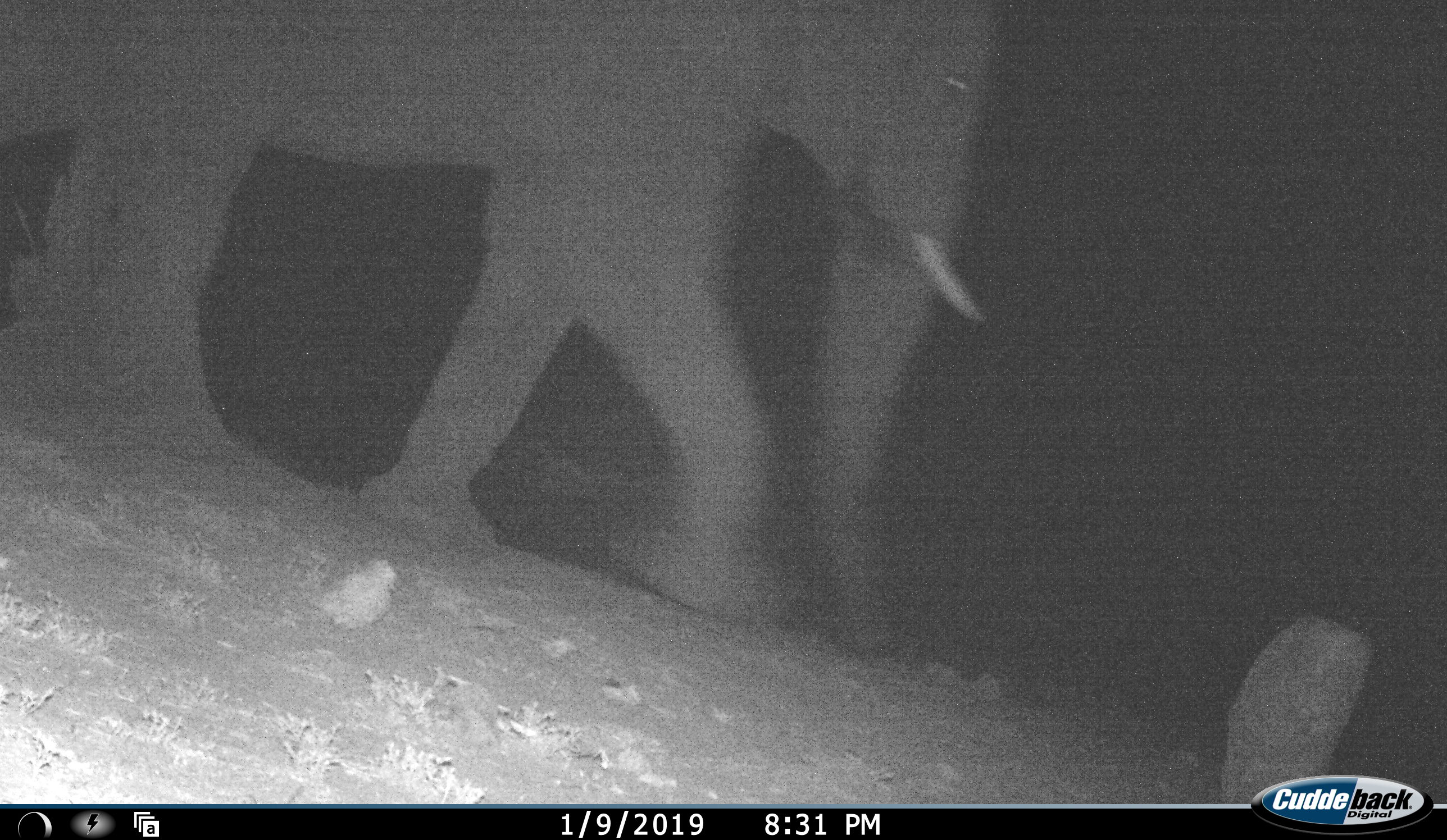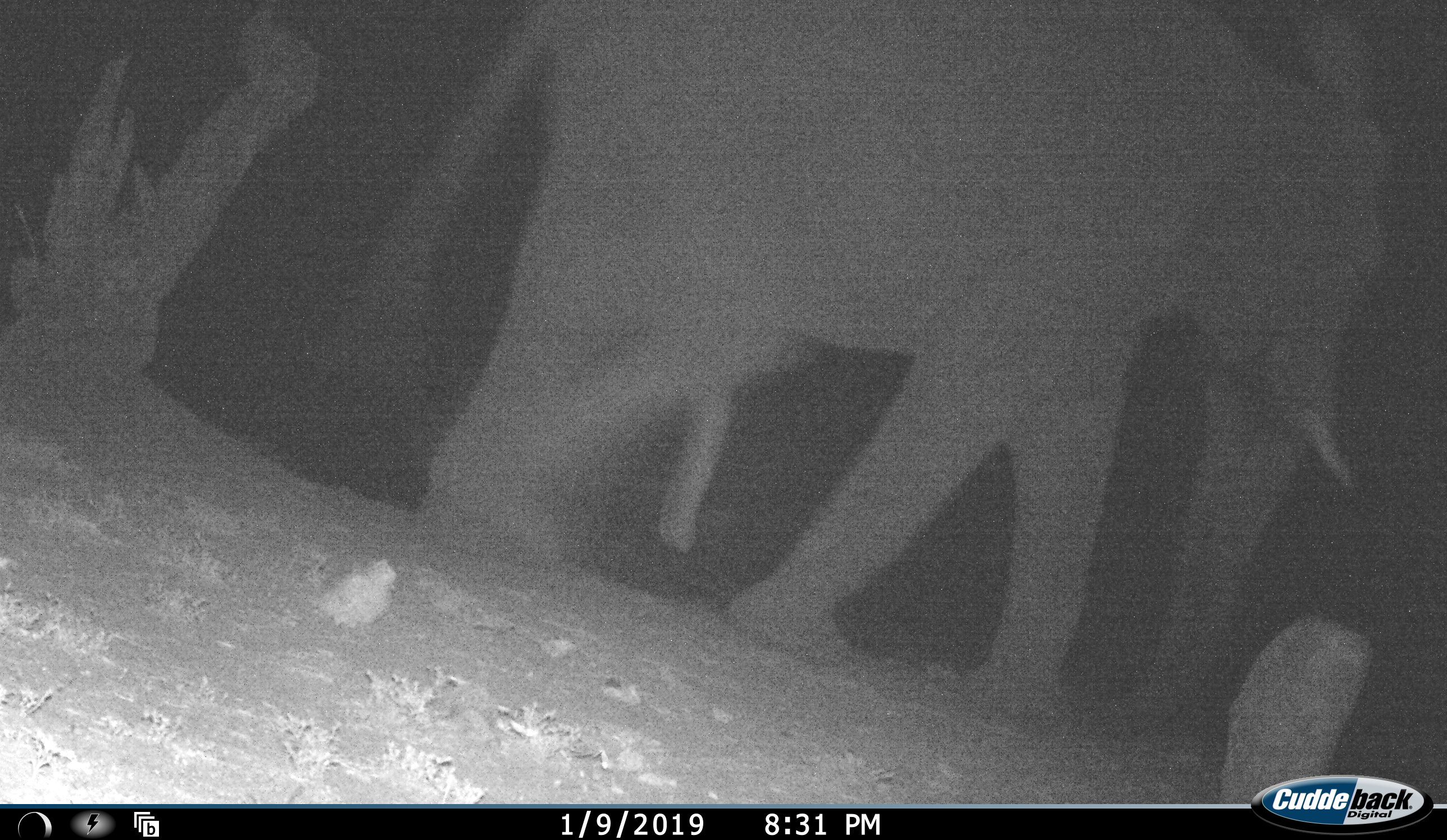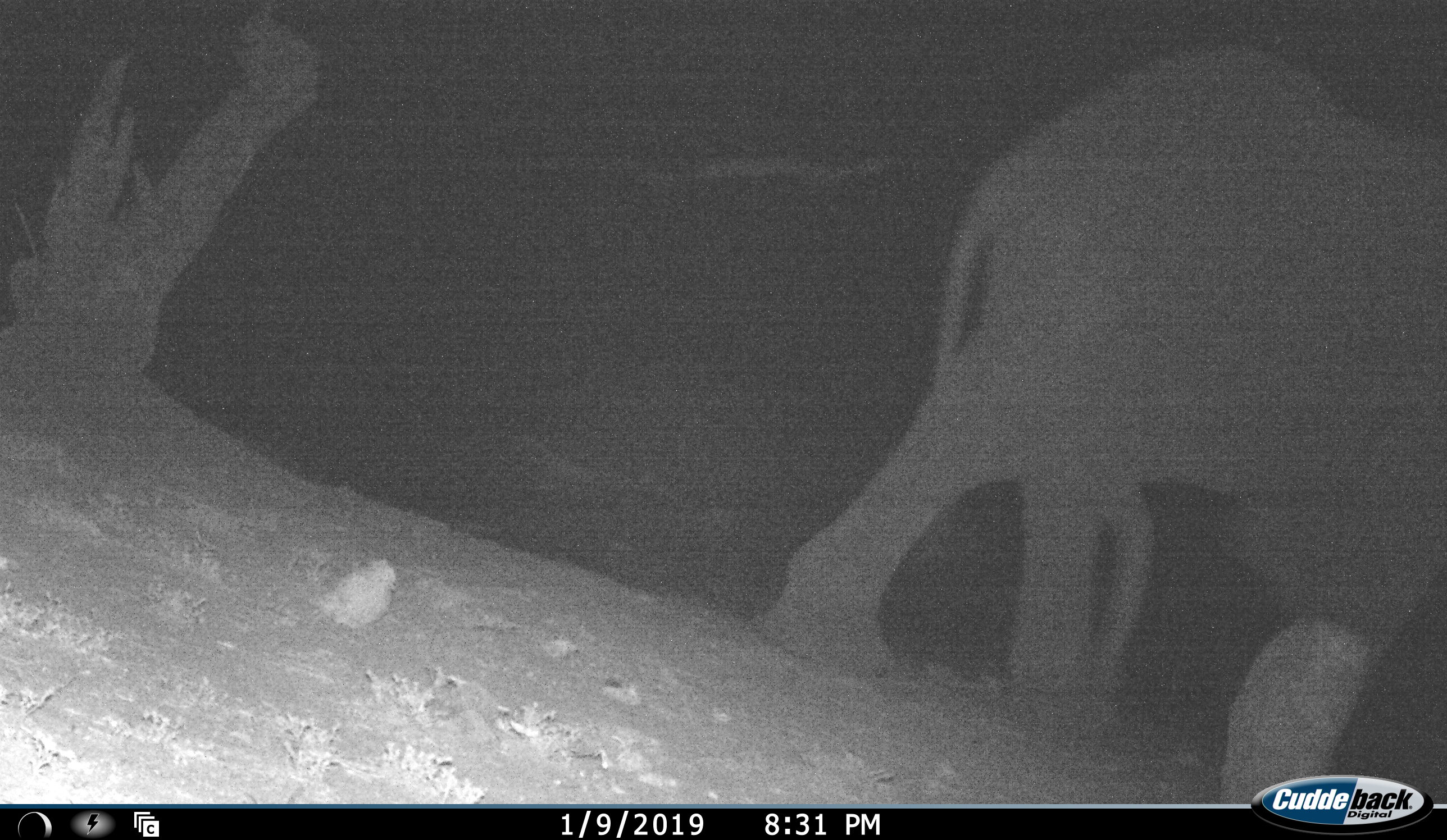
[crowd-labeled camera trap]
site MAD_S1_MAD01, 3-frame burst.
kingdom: Animalia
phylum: Chordata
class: Mammalia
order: Proboscidea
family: Elephantidae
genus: Loxodonta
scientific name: Loxodonta africana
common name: african bush elephant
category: elephant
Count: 1.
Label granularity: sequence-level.